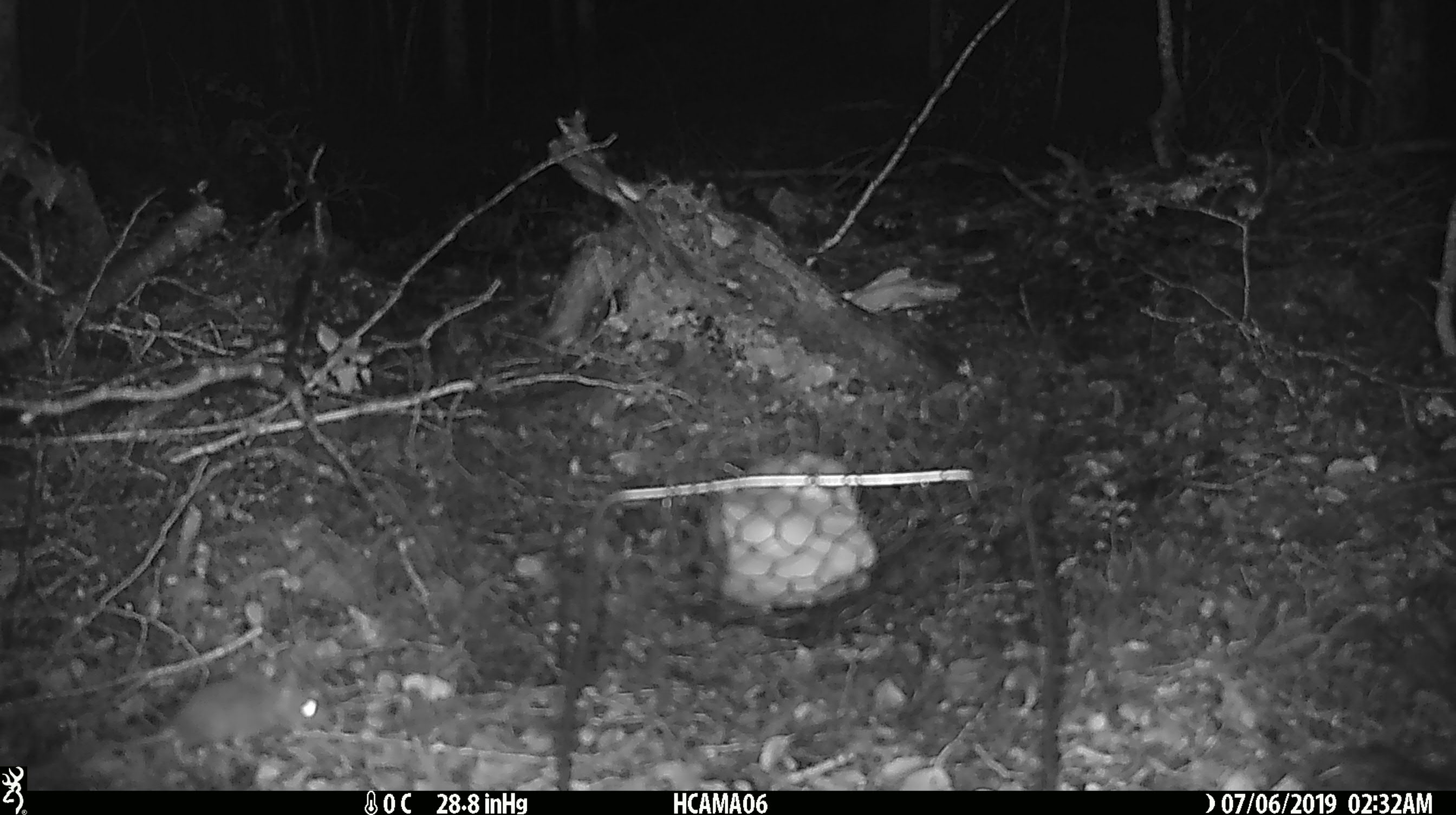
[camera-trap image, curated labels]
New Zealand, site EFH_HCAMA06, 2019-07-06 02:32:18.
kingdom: Animalia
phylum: Chordata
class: Mammalia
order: Rodentia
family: Muridae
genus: Mus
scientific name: Mus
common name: mouse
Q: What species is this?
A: Mouse (Mus).